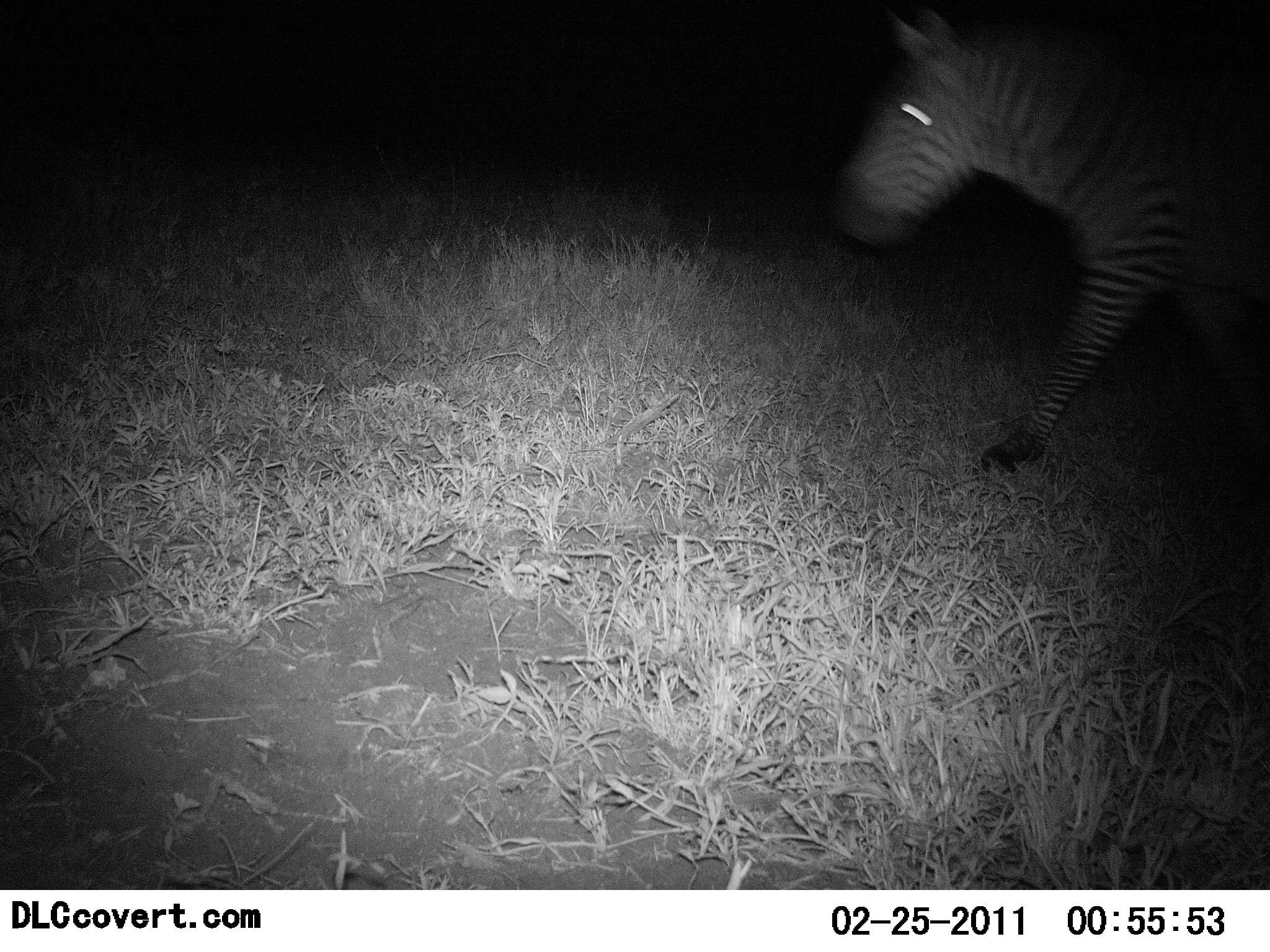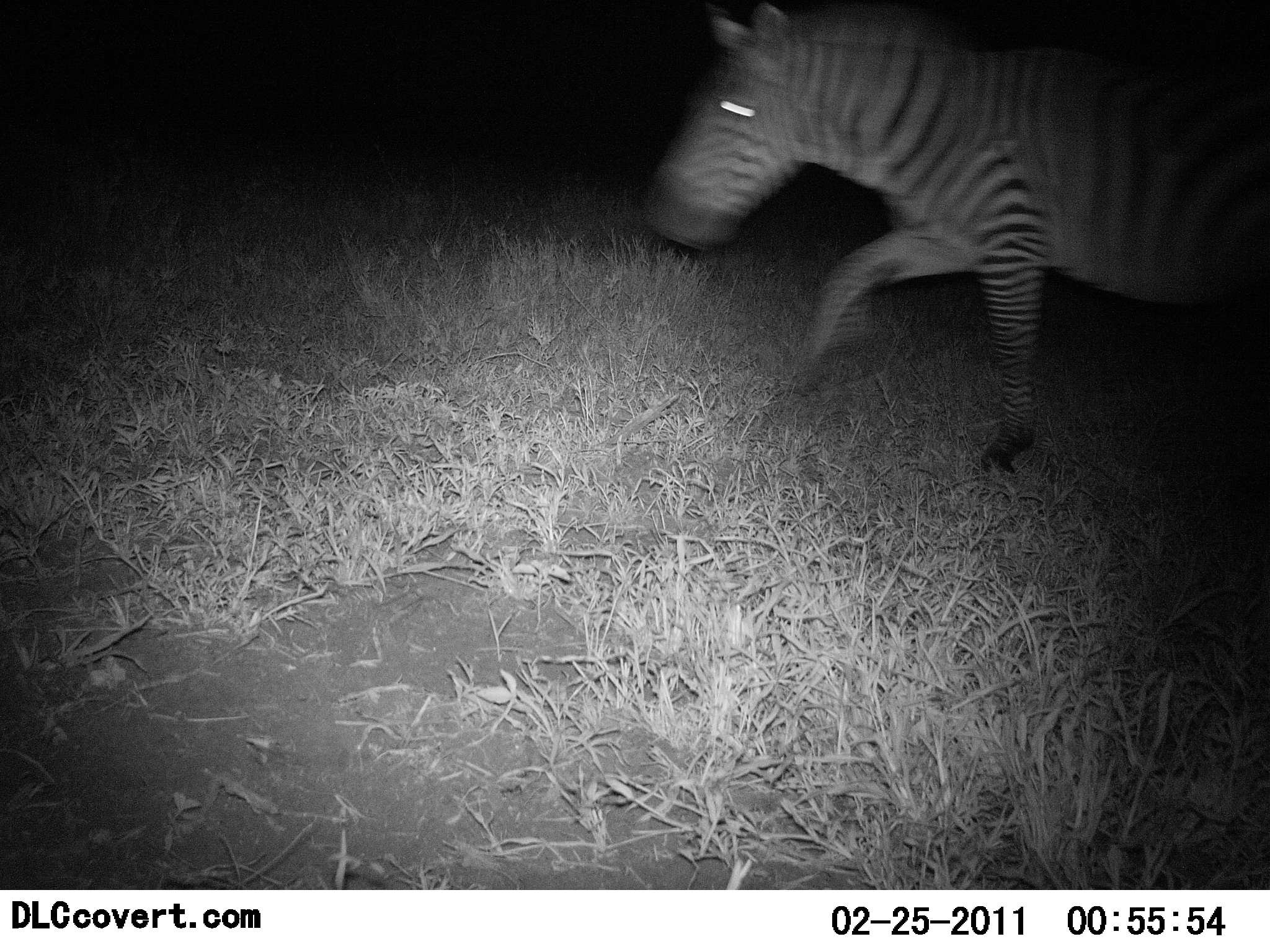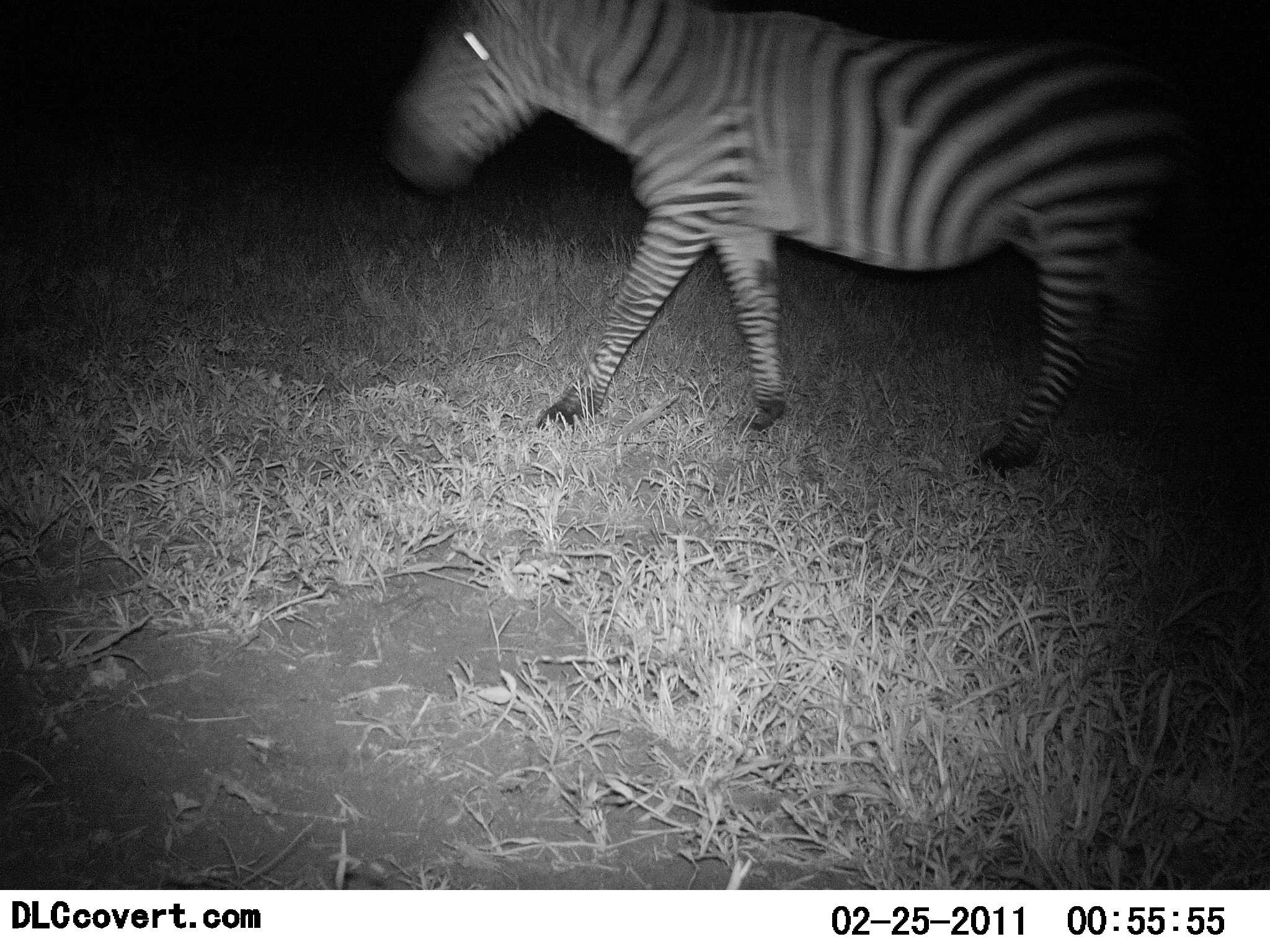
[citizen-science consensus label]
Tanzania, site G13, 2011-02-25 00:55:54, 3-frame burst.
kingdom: Animalia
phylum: Chordata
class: Mammalia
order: Perissodactyla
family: Equidae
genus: Equus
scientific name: Equus quagga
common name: plains zebra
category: zebra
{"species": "zebra (plains zebra) (Equus quagga)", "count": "1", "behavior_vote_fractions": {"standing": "9%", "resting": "0%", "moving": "100%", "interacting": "0%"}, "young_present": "0%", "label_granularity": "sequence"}